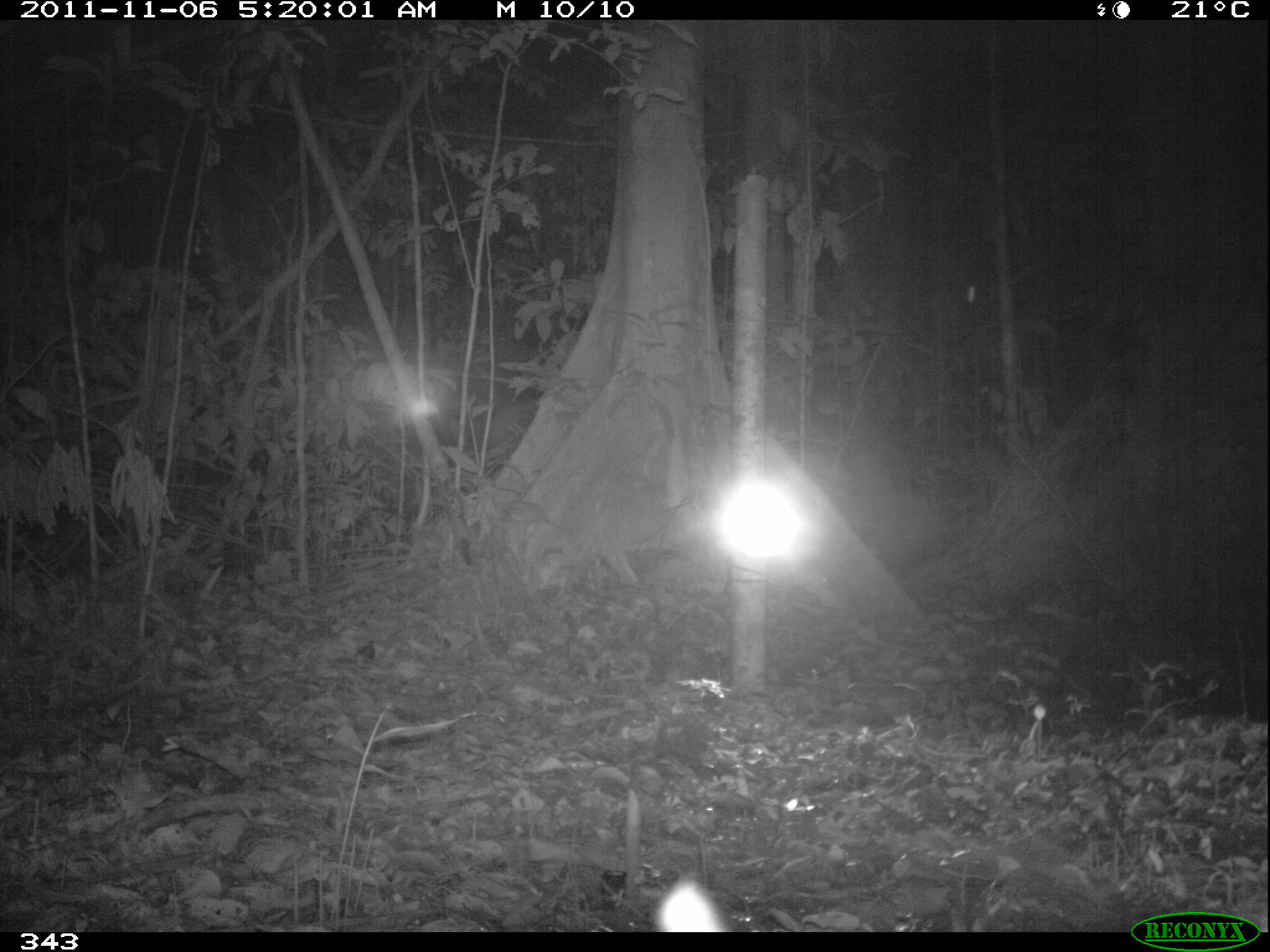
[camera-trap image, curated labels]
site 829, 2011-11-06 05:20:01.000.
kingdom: Animalia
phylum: Chordata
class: Mammalia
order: Cingulata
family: Chlamyphoridae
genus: Priodontes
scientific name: Priodontes maximus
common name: giant armadillo